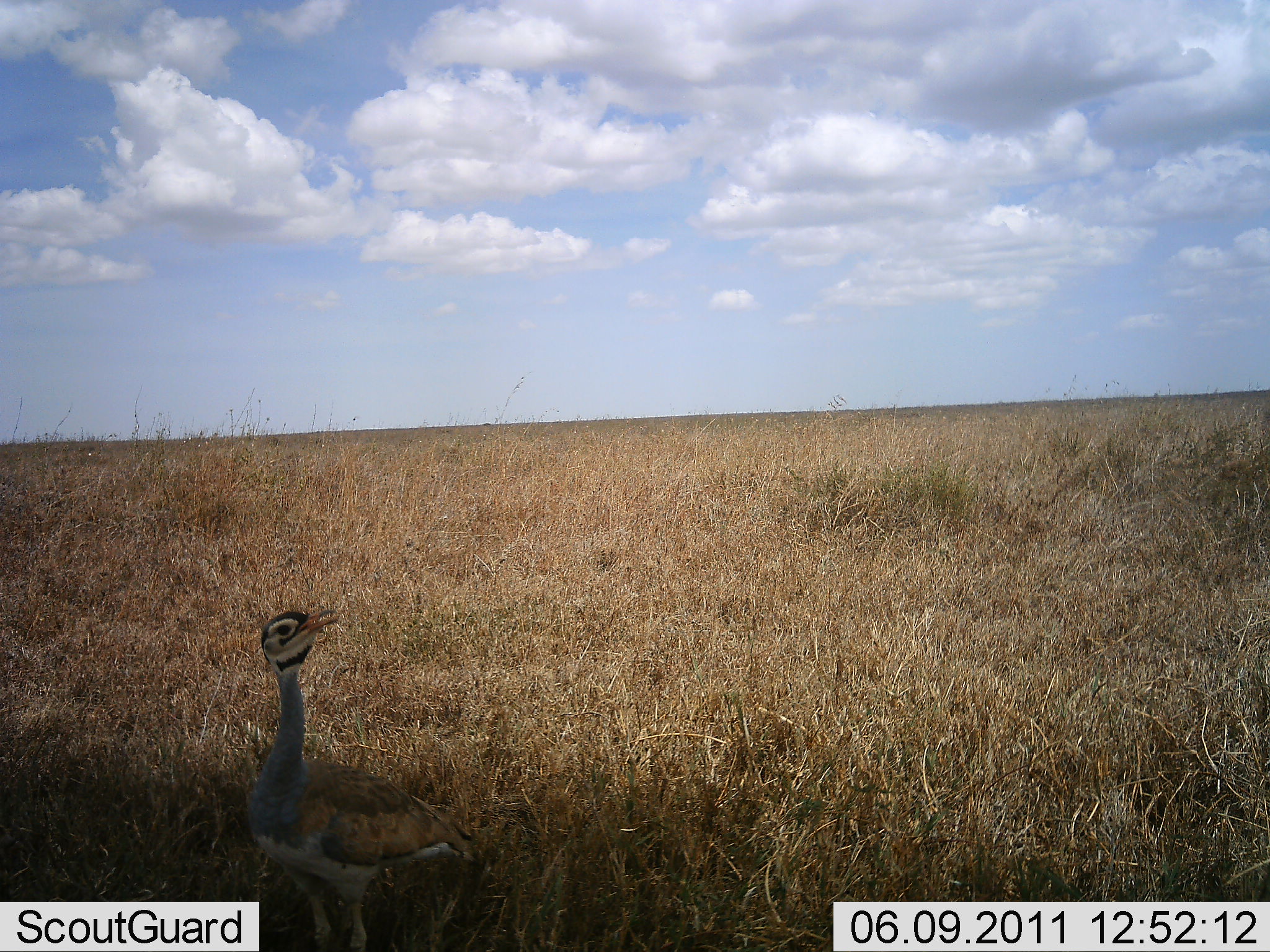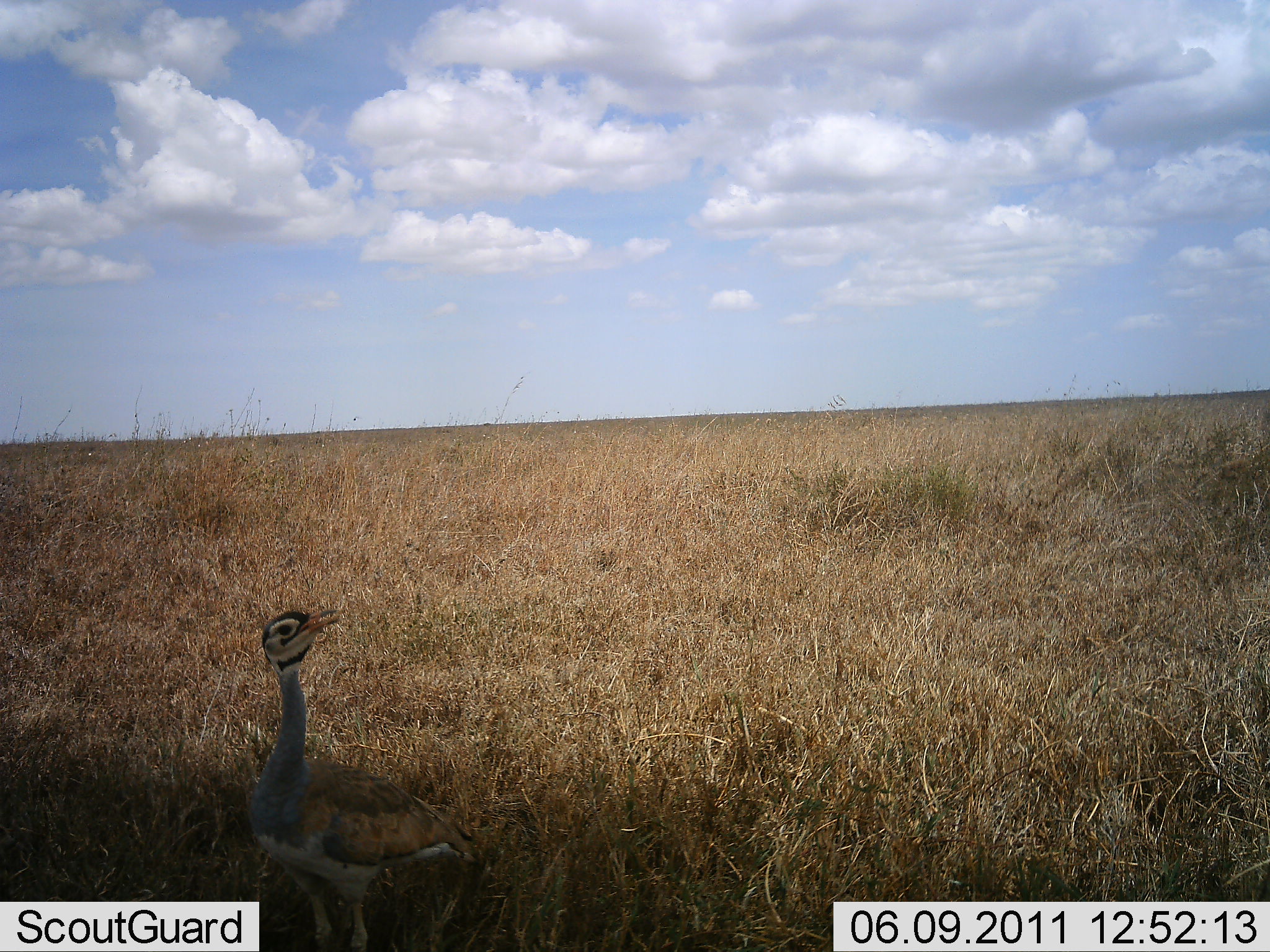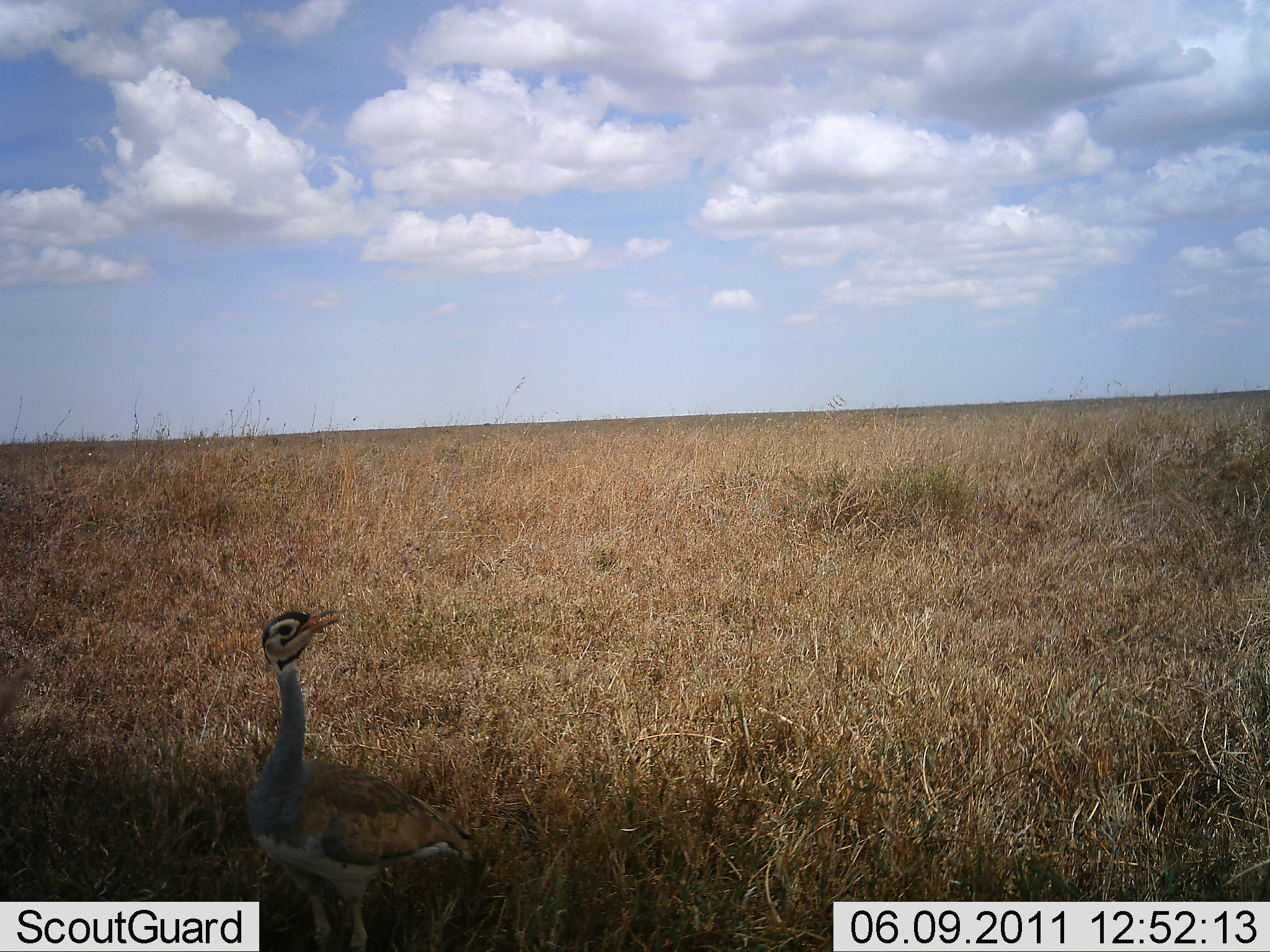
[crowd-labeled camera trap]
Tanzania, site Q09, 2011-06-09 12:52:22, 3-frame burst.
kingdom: Animalia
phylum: Chordata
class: Aves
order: Otidiformes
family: Otididae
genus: Ardeotis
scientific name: Ardeotis kori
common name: kori bustard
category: koribustard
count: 1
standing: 100%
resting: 0%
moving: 0%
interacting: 0%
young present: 0%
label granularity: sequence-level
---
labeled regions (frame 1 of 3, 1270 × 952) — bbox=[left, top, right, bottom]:
animal: bbox=[247, 607, 488, 952]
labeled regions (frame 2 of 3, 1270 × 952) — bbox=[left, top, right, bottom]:
animal: bbox=[247, 607, 488, 952]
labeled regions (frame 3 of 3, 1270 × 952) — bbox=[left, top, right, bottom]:
animal: bbox=[247, 607, 479, 952]